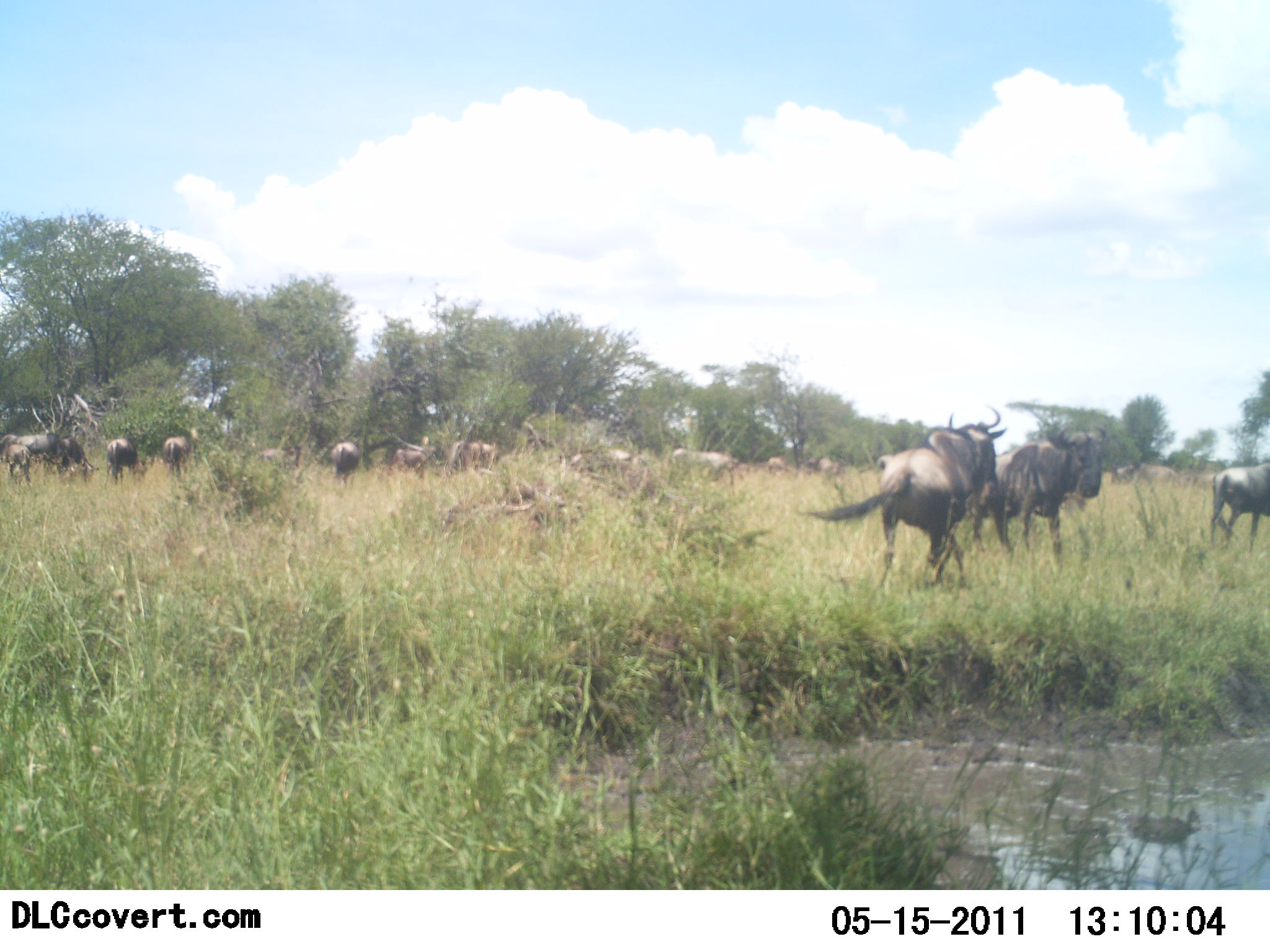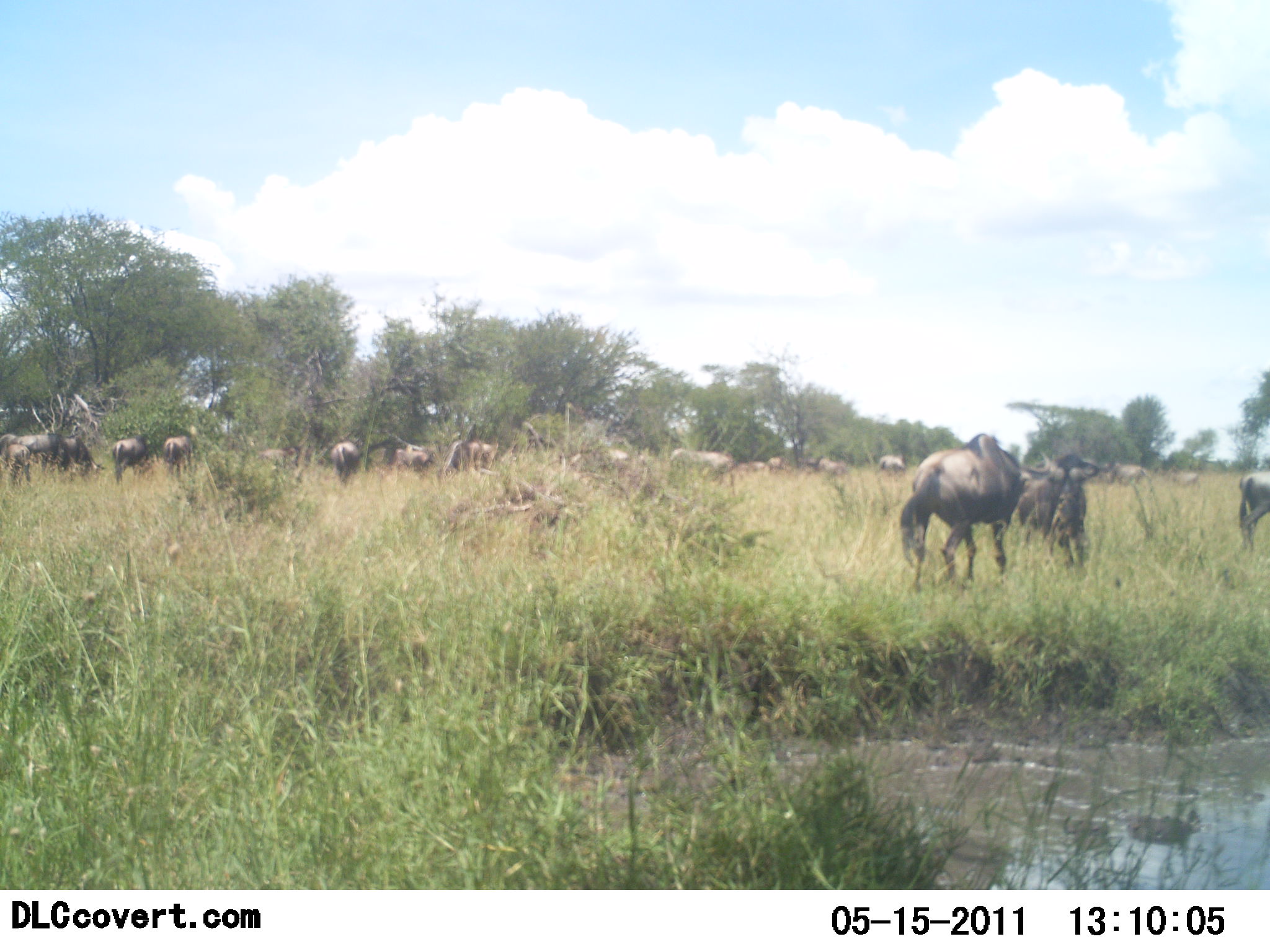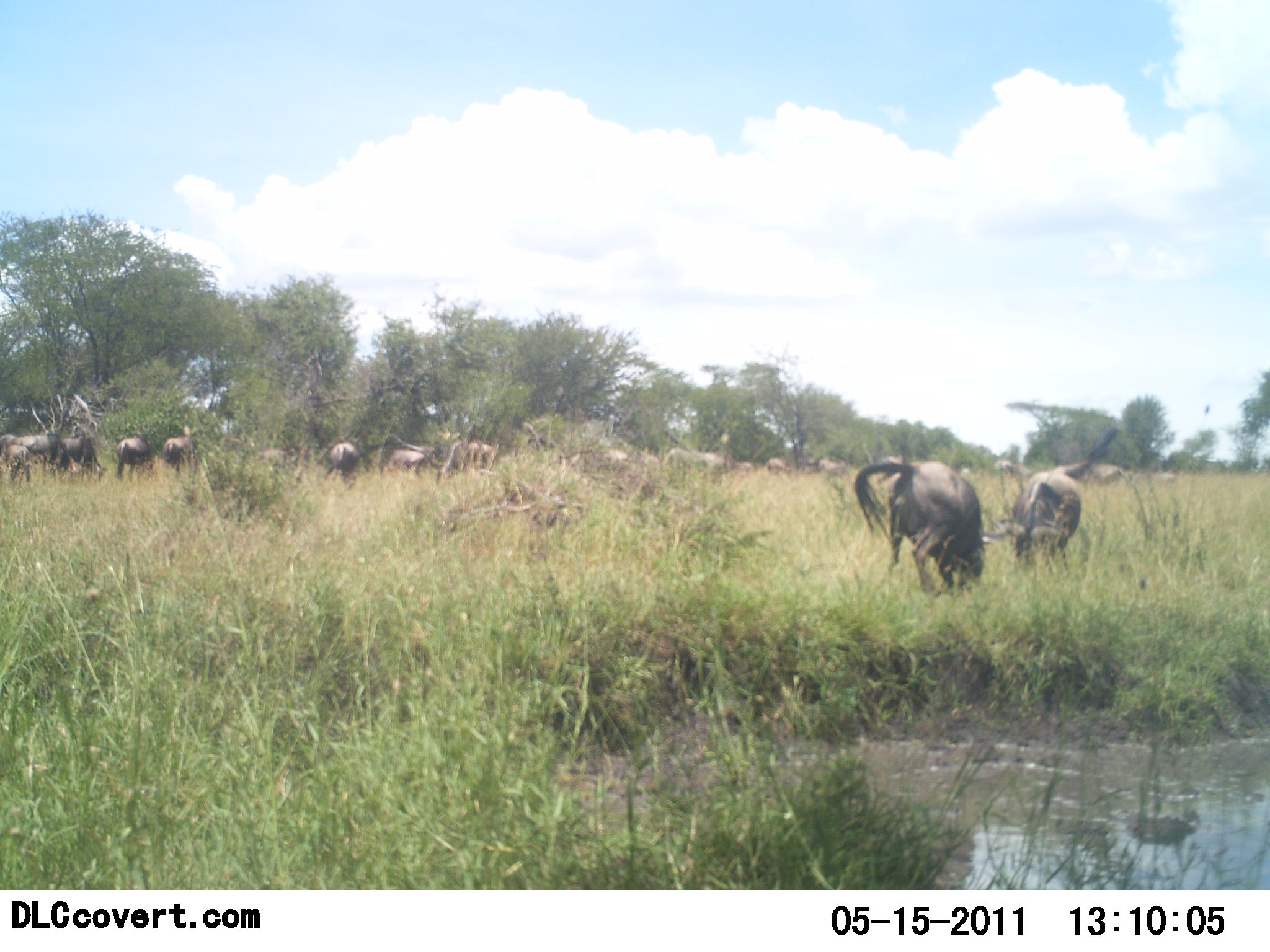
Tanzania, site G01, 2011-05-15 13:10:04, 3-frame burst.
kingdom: Animalia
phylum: Chordata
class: Mammalia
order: Artiodactyla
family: Bovidae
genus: Connochaetes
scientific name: Connochaetes taurinus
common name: blue wildebeest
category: wildebeest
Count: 11-50.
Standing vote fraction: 83%.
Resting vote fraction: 8%.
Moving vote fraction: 33%.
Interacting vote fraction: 92%.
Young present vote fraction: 17%.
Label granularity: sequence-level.